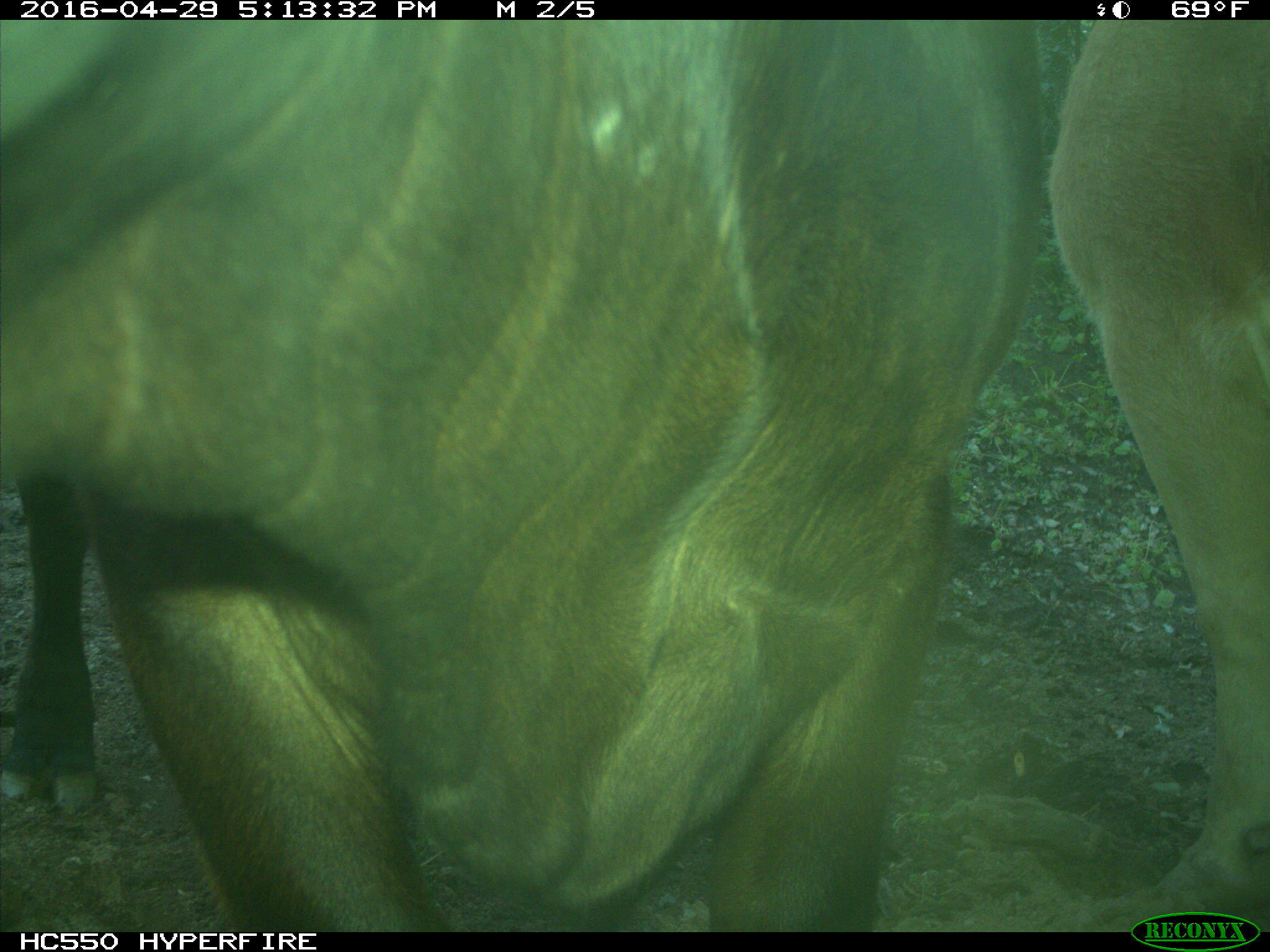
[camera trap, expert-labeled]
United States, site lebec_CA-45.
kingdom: Animalia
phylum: Chordata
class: Mammalia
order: Artiodactyla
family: Bovidae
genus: Bos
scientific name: Bos taurus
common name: domestic cow